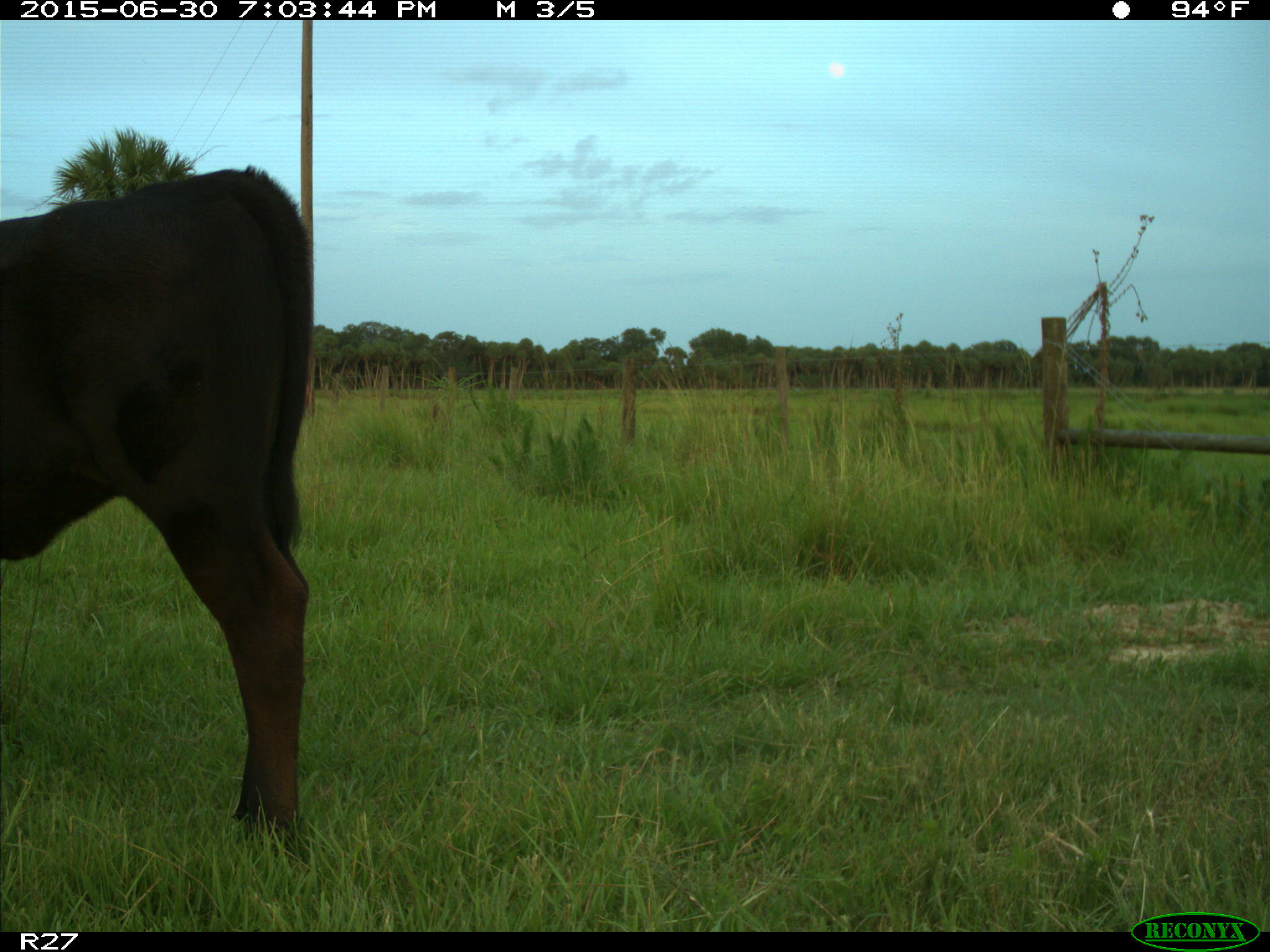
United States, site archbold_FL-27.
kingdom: Animalia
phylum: Chordata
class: Mammalia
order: Artiodactyla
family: Bovidae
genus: Bos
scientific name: Bos taurus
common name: domestic cow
Bos taurus (domestic cow).